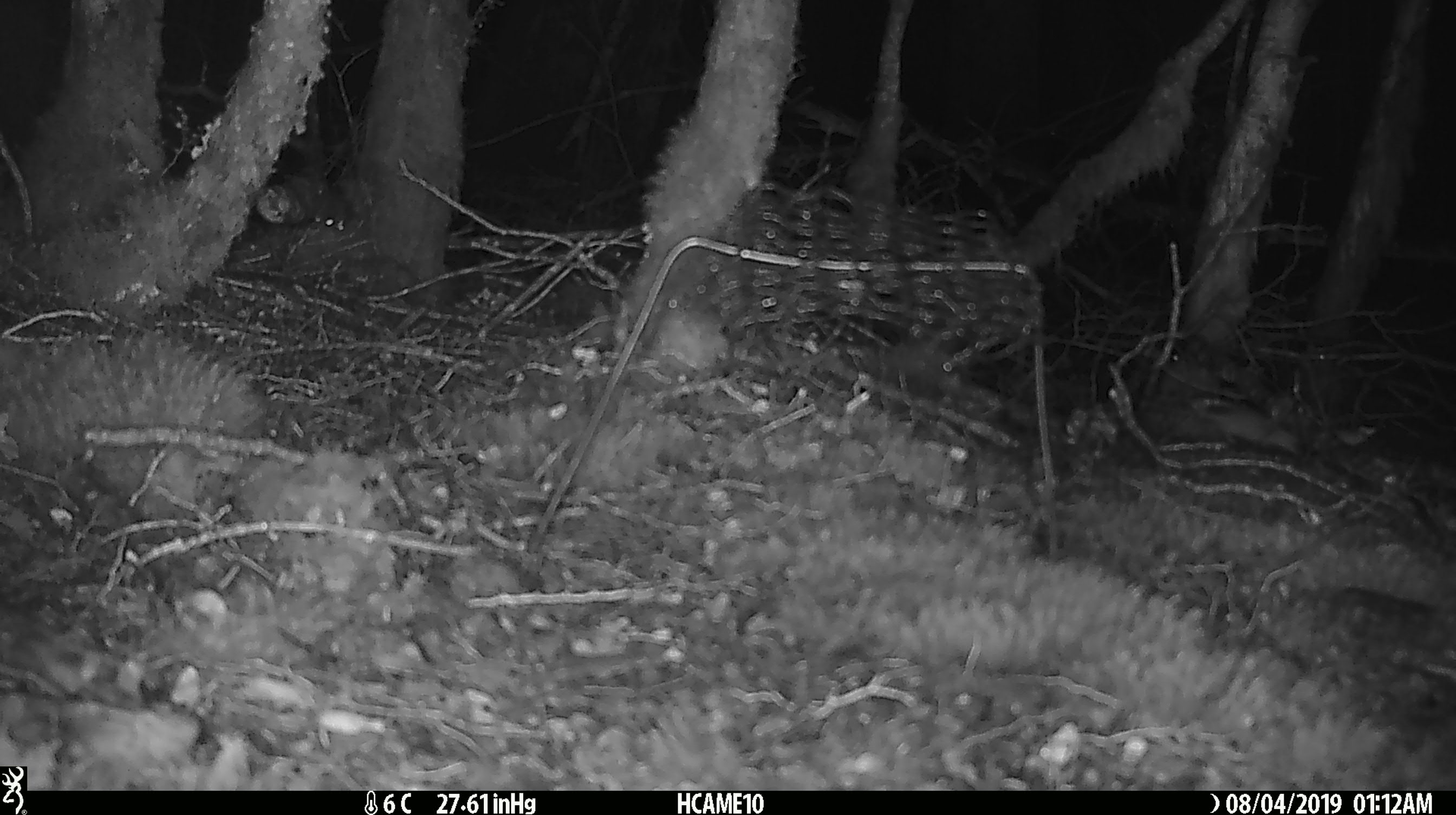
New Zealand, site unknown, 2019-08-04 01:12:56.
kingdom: Animalia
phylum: Chordata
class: Mammalia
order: Rodentia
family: Muridae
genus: Mus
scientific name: Mus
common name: mouse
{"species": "mouse (Mus)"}